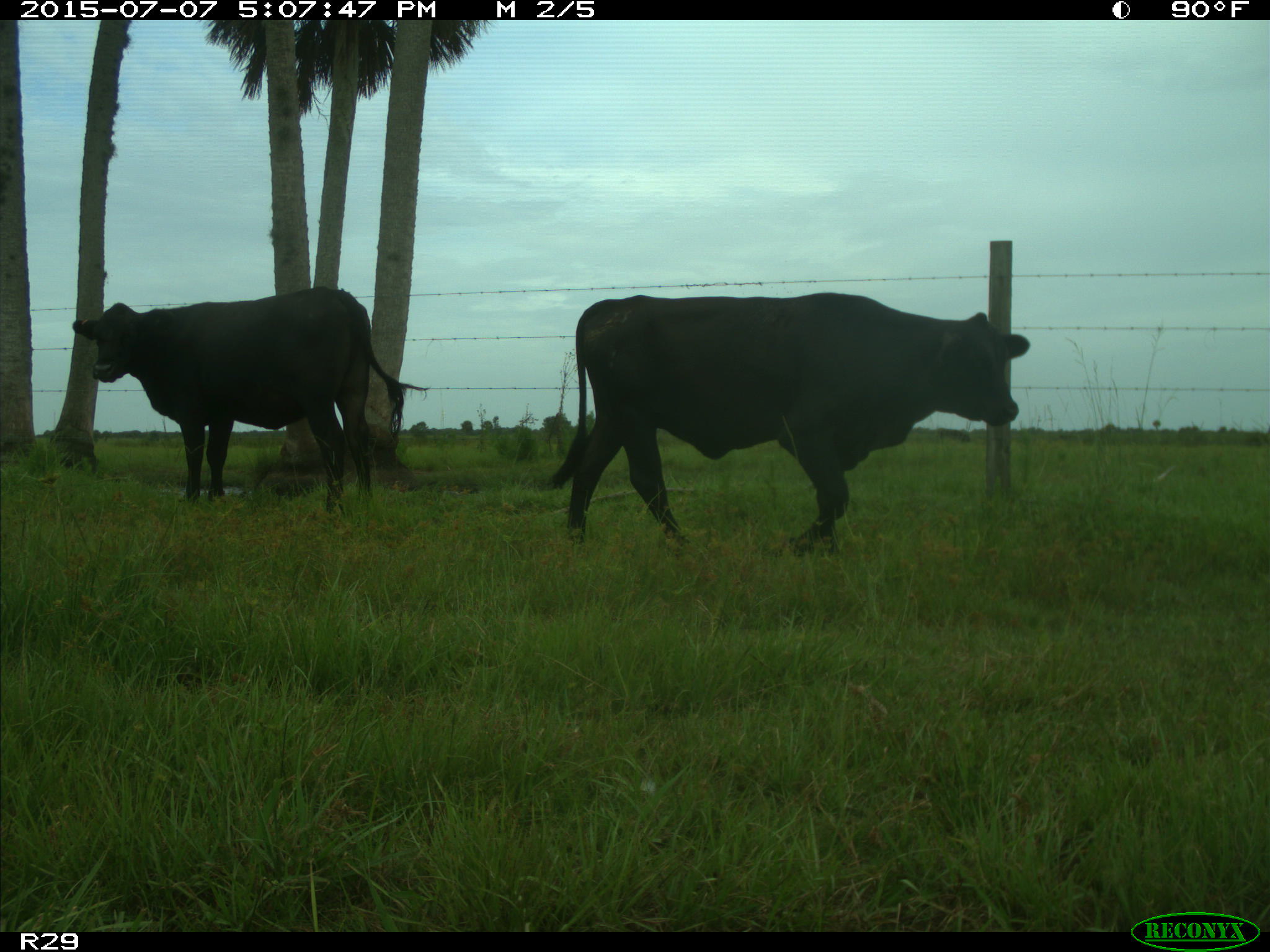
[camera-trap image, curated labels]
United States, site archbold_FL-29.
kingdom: Animalia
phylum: Chordata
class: Mammalia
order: Artiodactyla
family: Bovidae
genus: Bos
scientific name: Bos taurus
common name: domestic cow